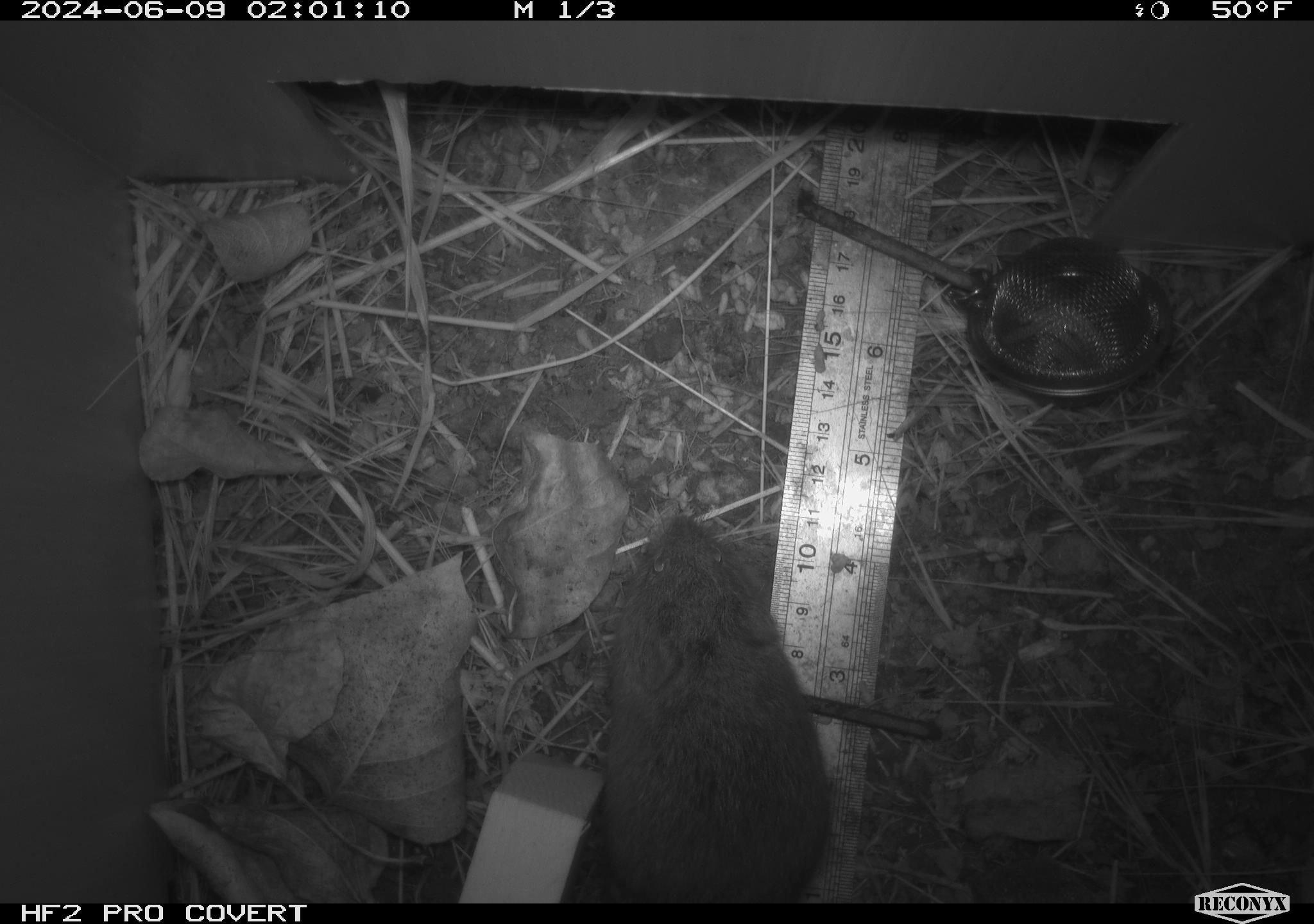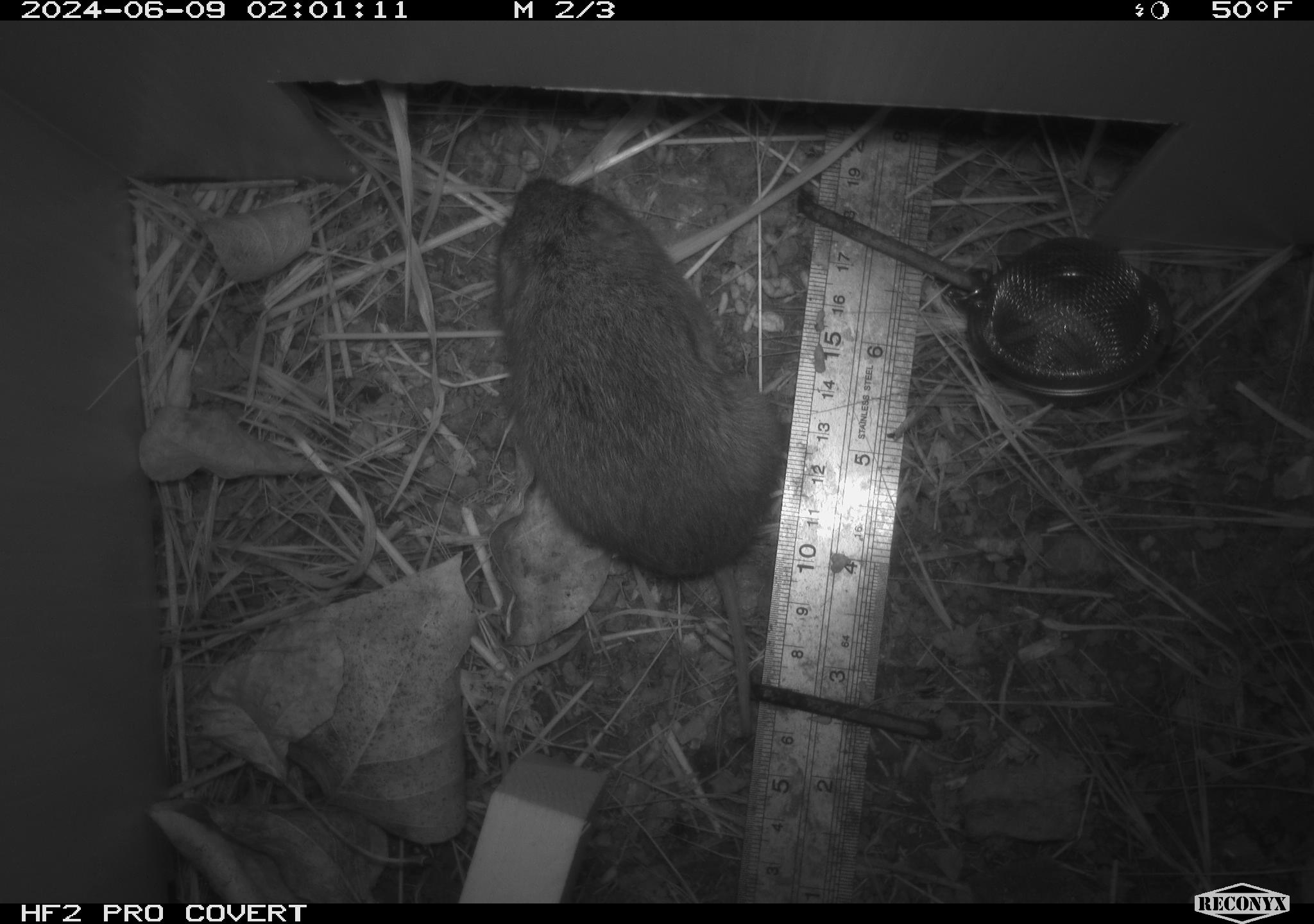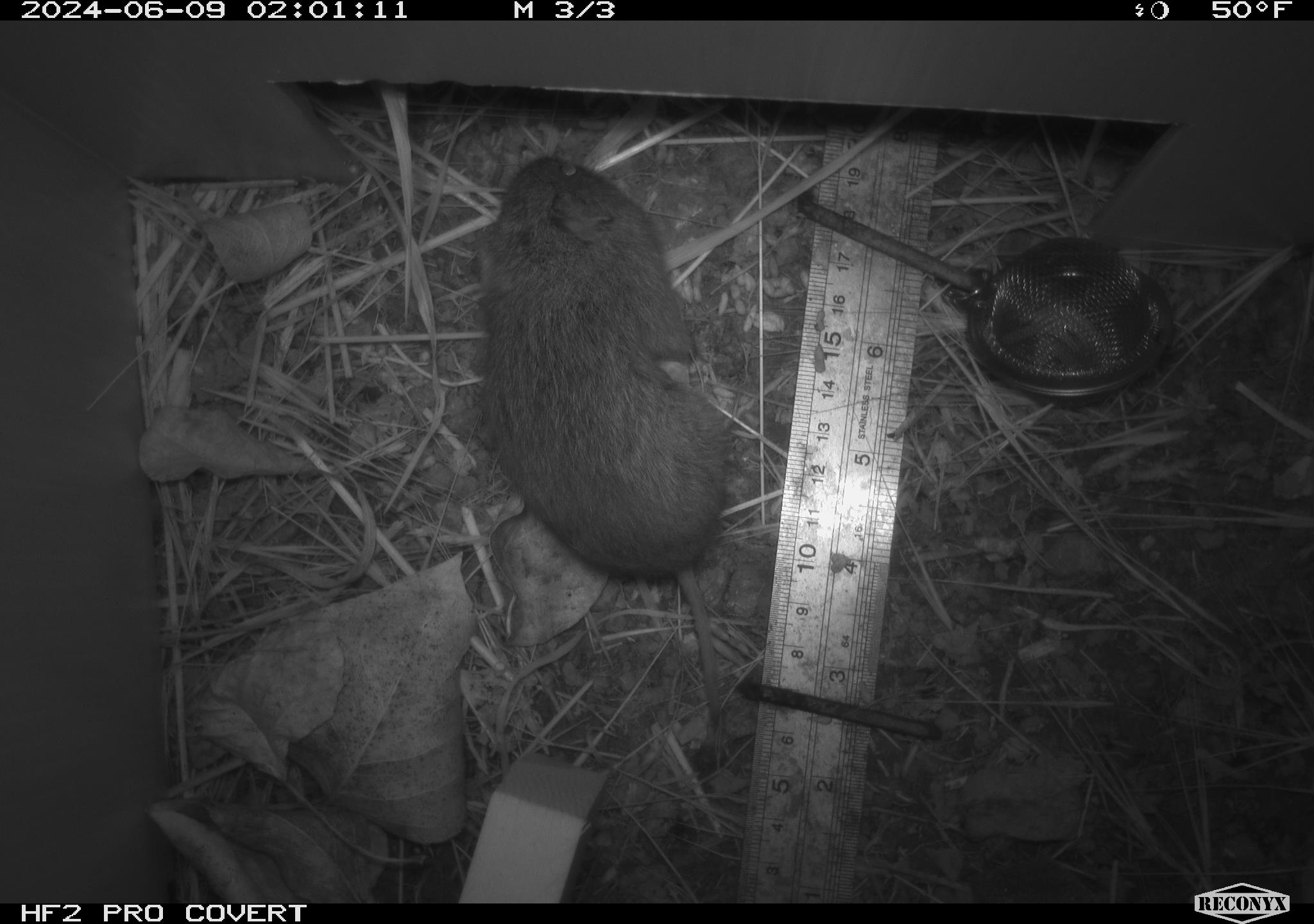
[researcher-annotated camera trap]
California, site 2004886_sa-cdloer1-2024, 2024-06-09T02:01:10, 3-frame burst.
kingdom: Animalia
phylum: Chordata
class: Mammalia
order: Rodentia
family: Cricetidae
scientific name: Arvicolinae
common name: voles, lemmings, and muskrats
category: arvicolinae subfamily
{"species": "arvicolinae subfamily (voles, lemmings, and muskrats) (Arvicolinae)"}